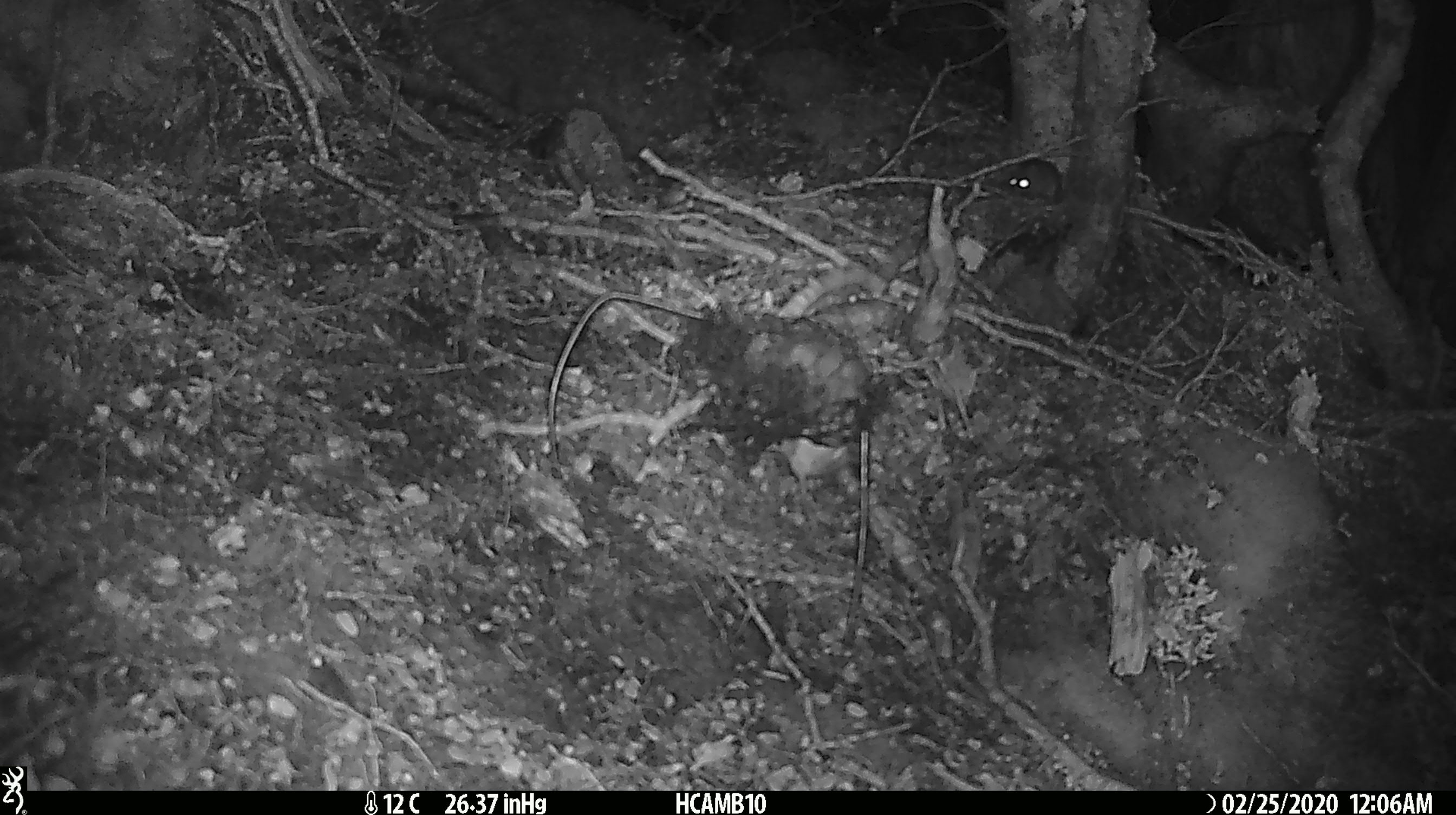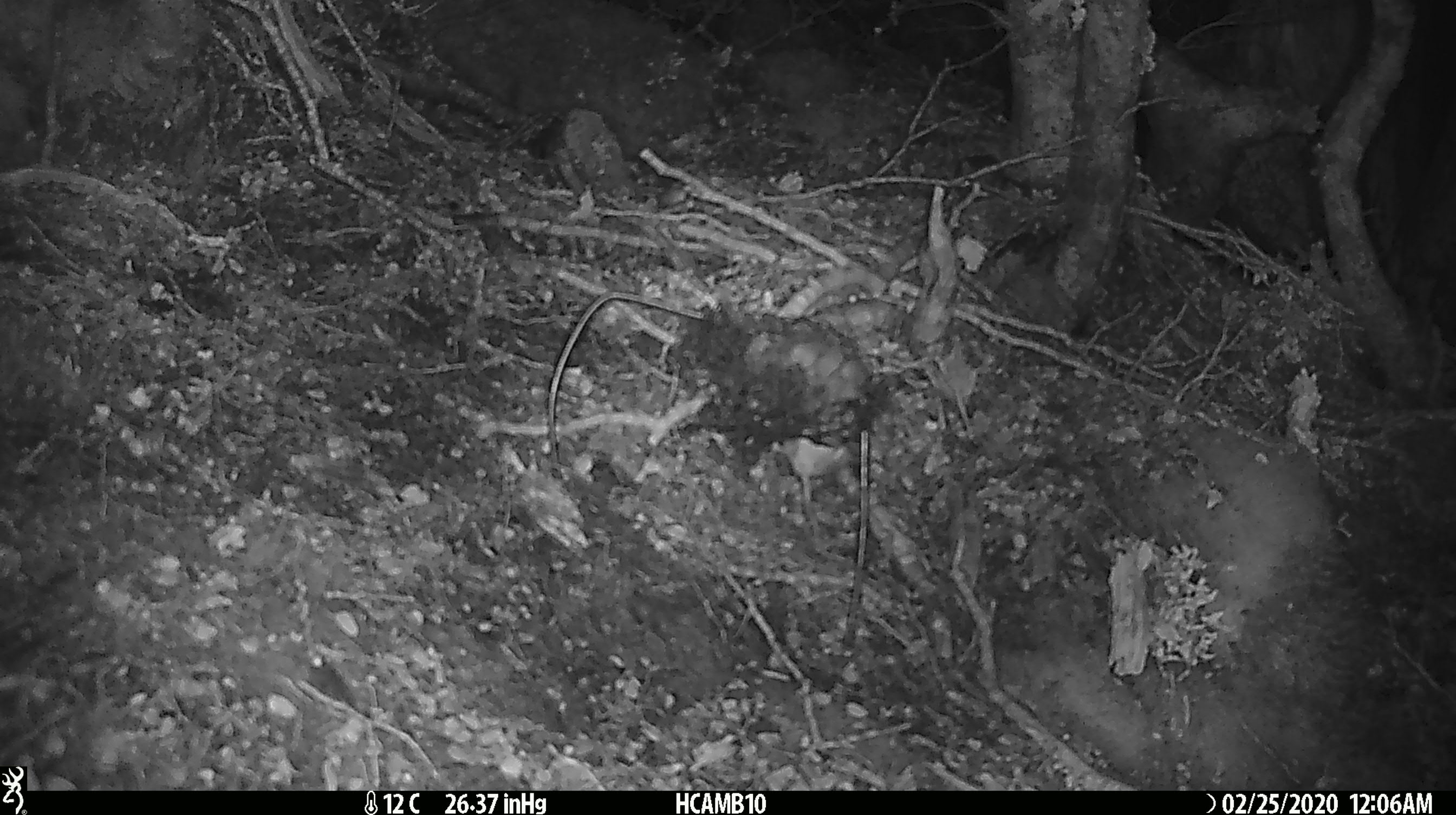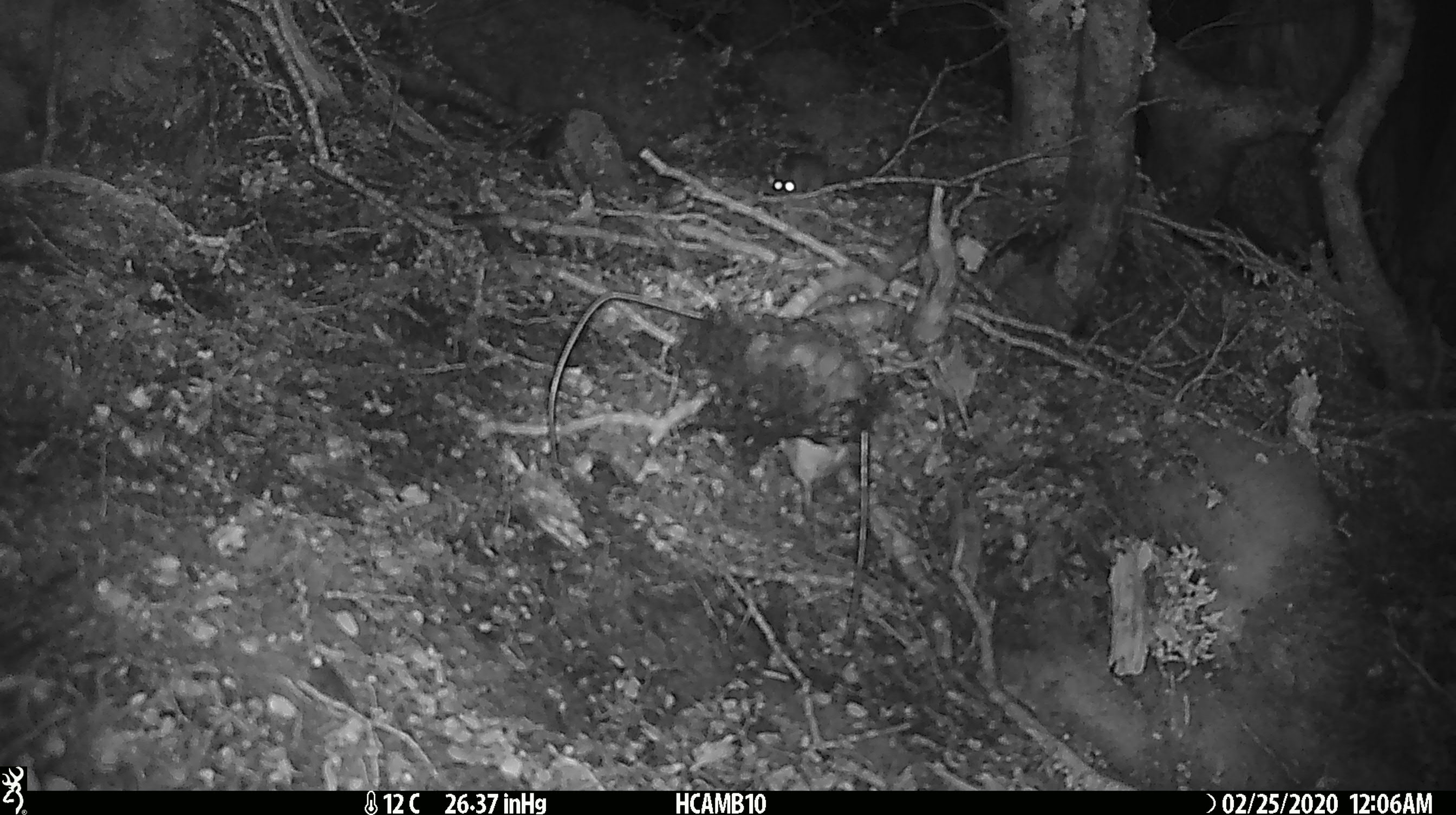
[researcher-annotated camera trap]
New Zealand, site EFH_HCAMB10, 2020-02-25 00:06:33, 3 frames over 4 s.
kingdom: Animalia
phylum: Chordata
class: Mammalia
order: Rodentia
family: Muridae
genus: Mus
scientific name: Mus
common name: mouse